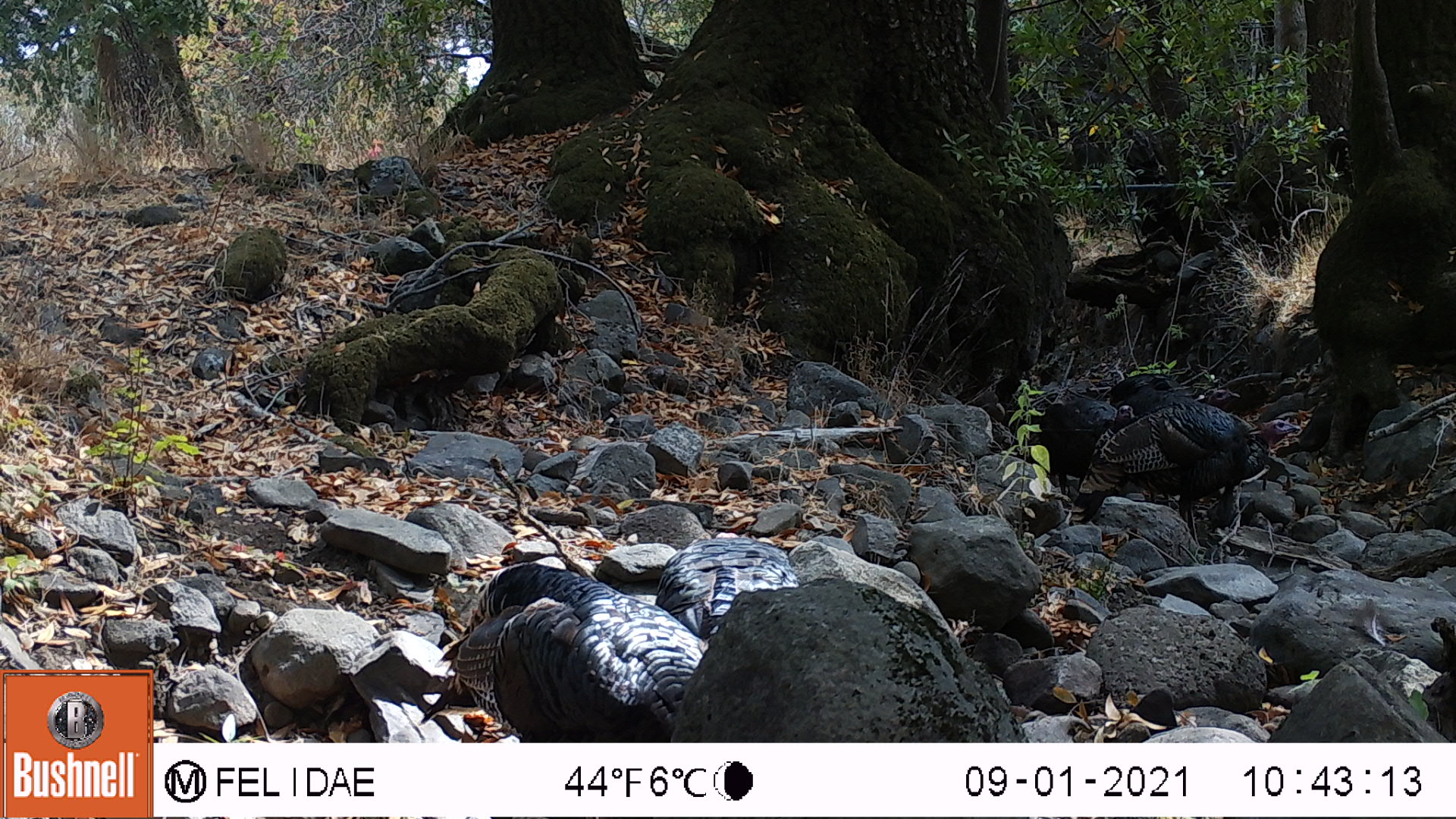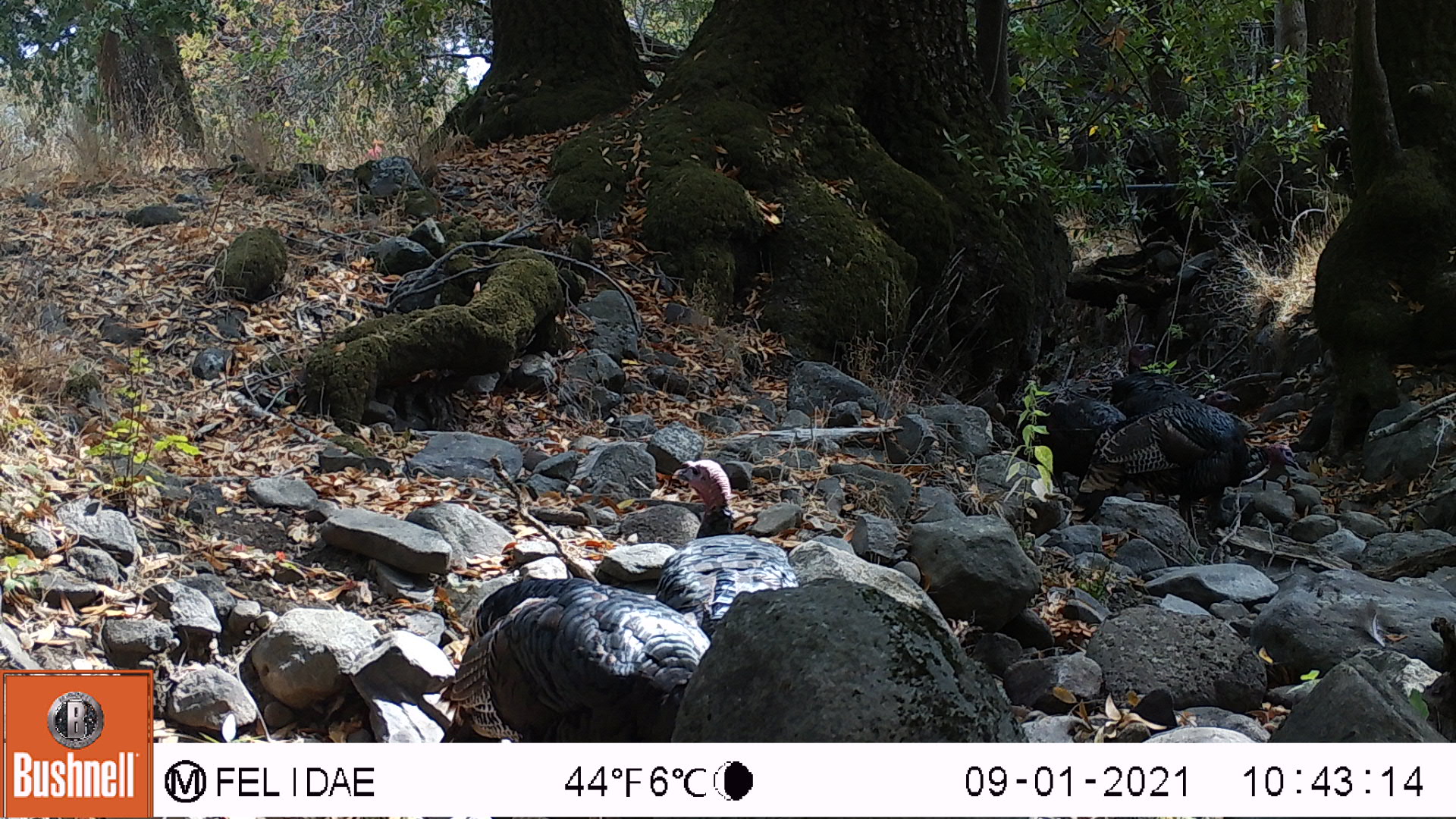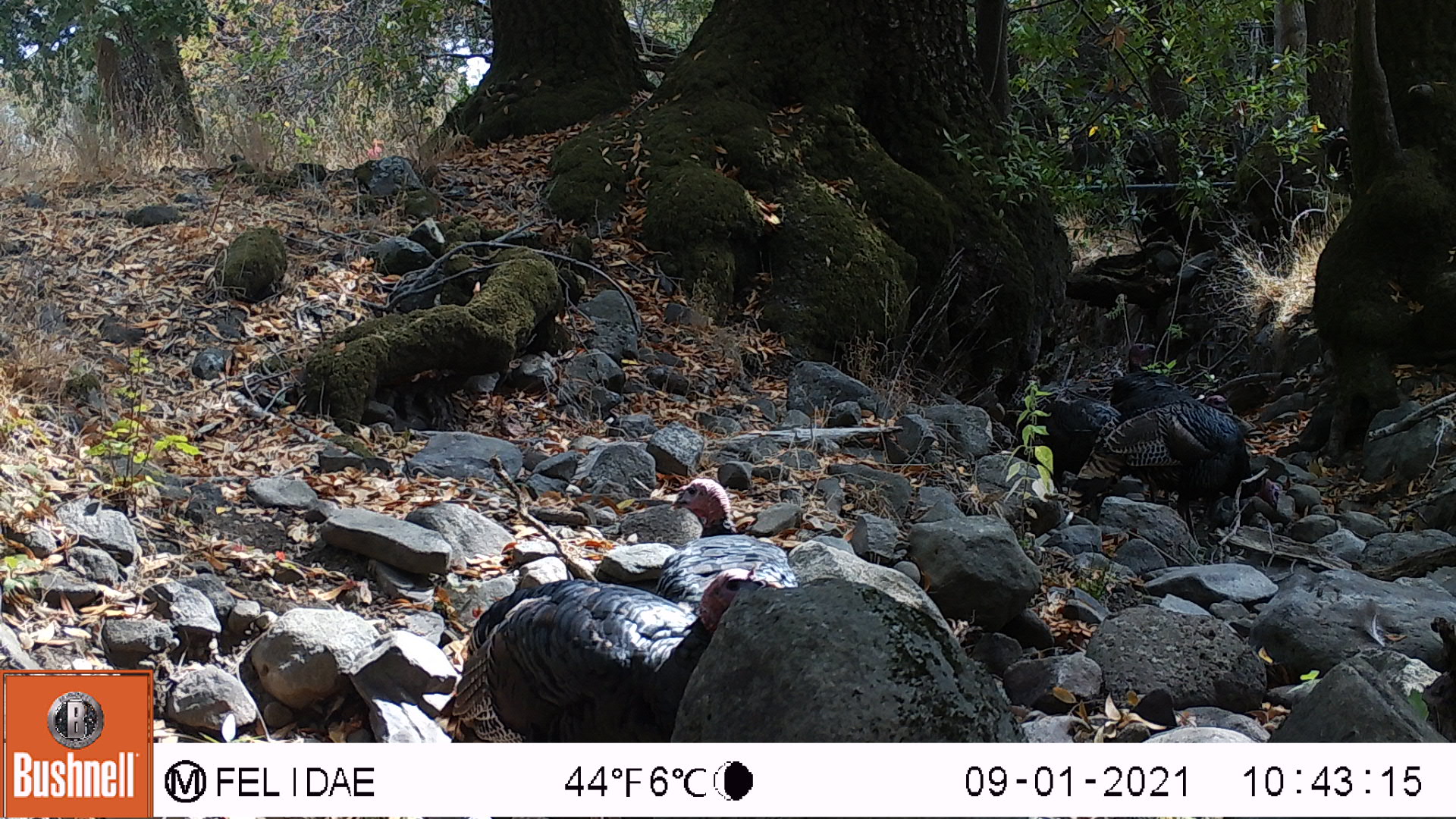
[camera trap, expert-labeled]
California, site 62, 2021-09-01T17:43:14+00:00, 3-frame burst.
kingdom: Animalia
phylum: Chordata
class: Aves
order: Galliformes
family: Phasianidae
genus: Meleagris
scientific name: Meleagris gallopavo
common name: turkey